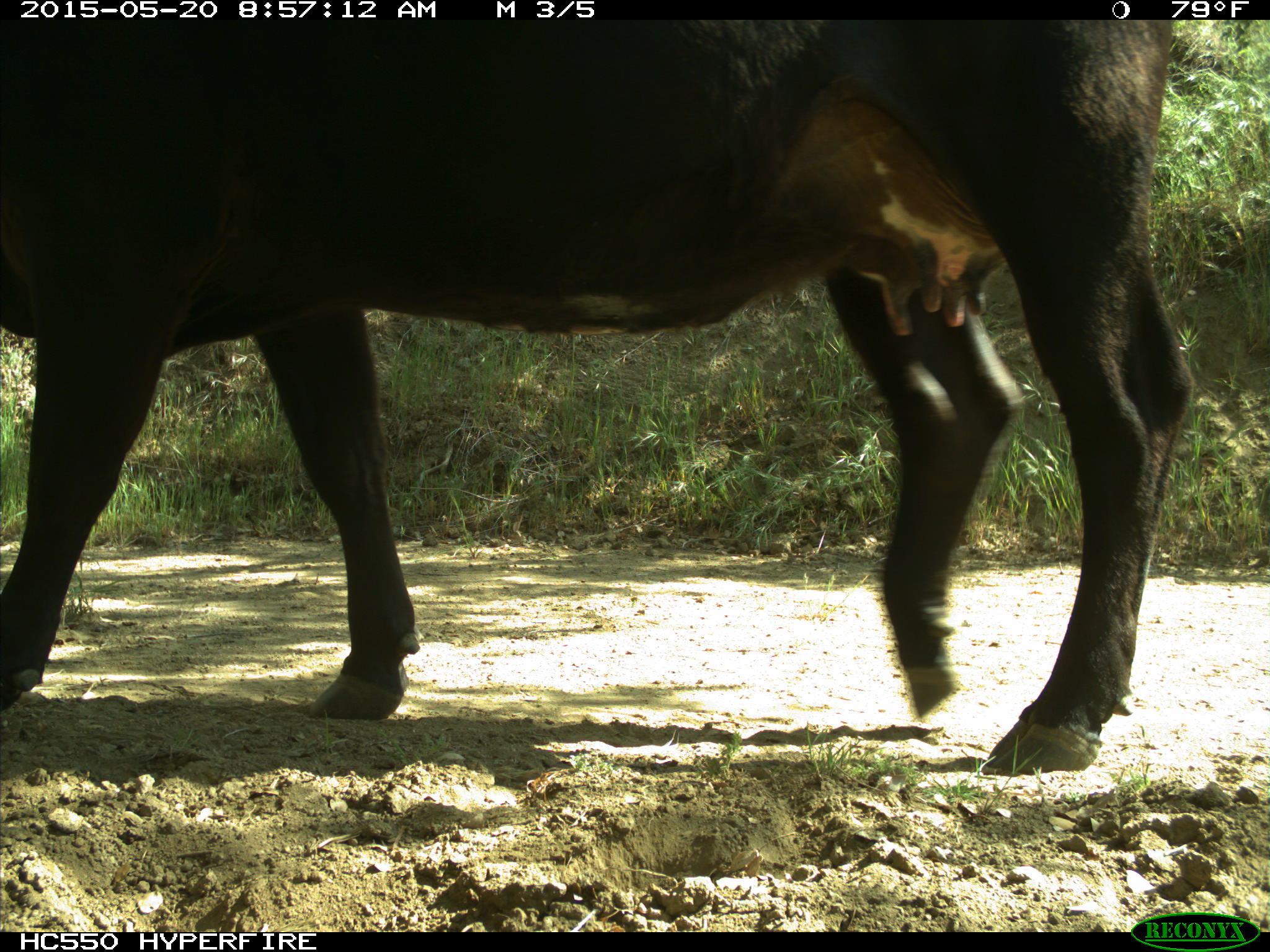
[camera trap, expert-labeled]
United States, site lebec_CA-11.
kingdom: Animalia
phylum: Chordata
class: Mammalia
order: Artiodactyla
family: Bovidae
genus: Bos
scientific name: Bos taurus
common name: domestic cow